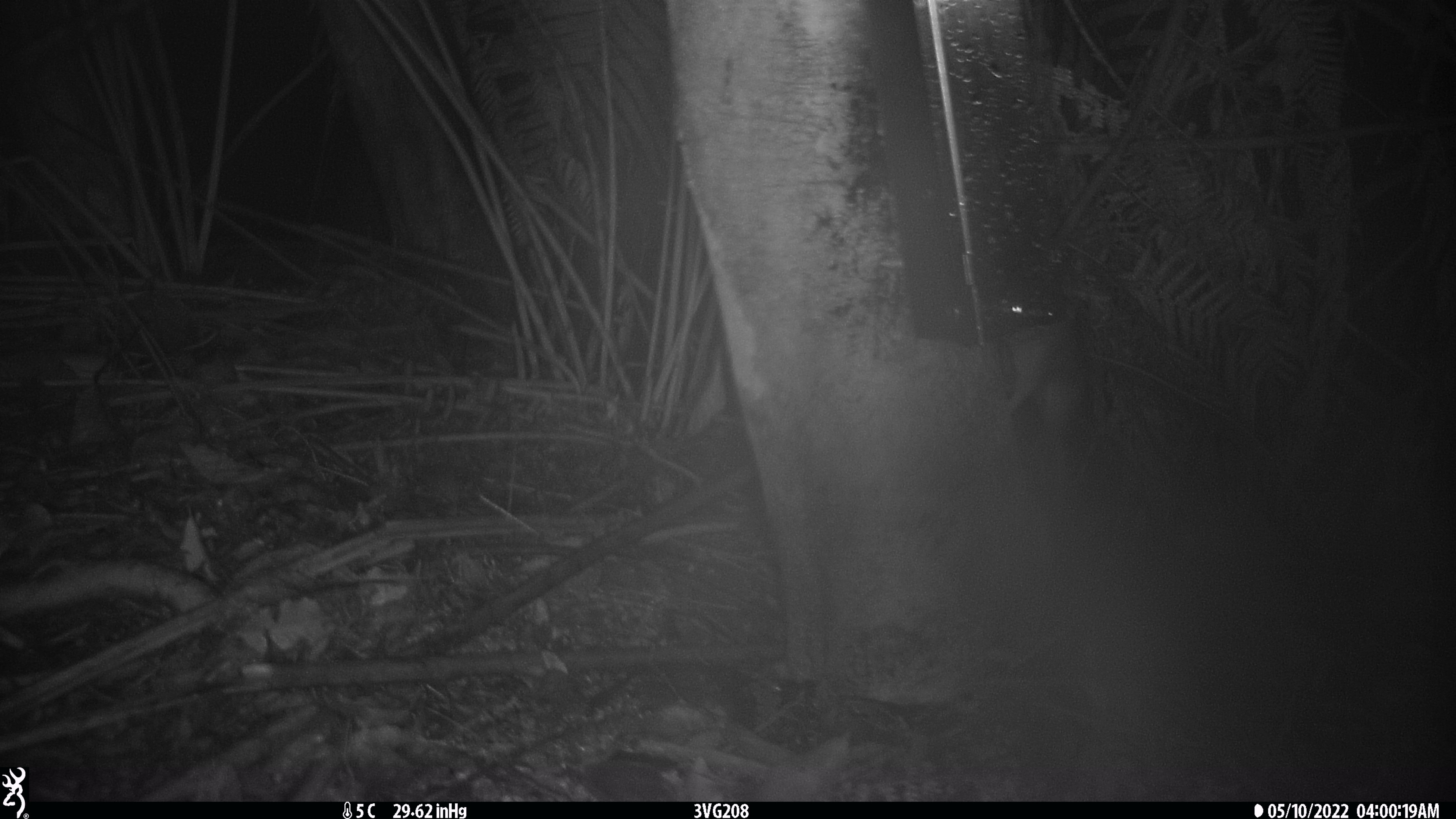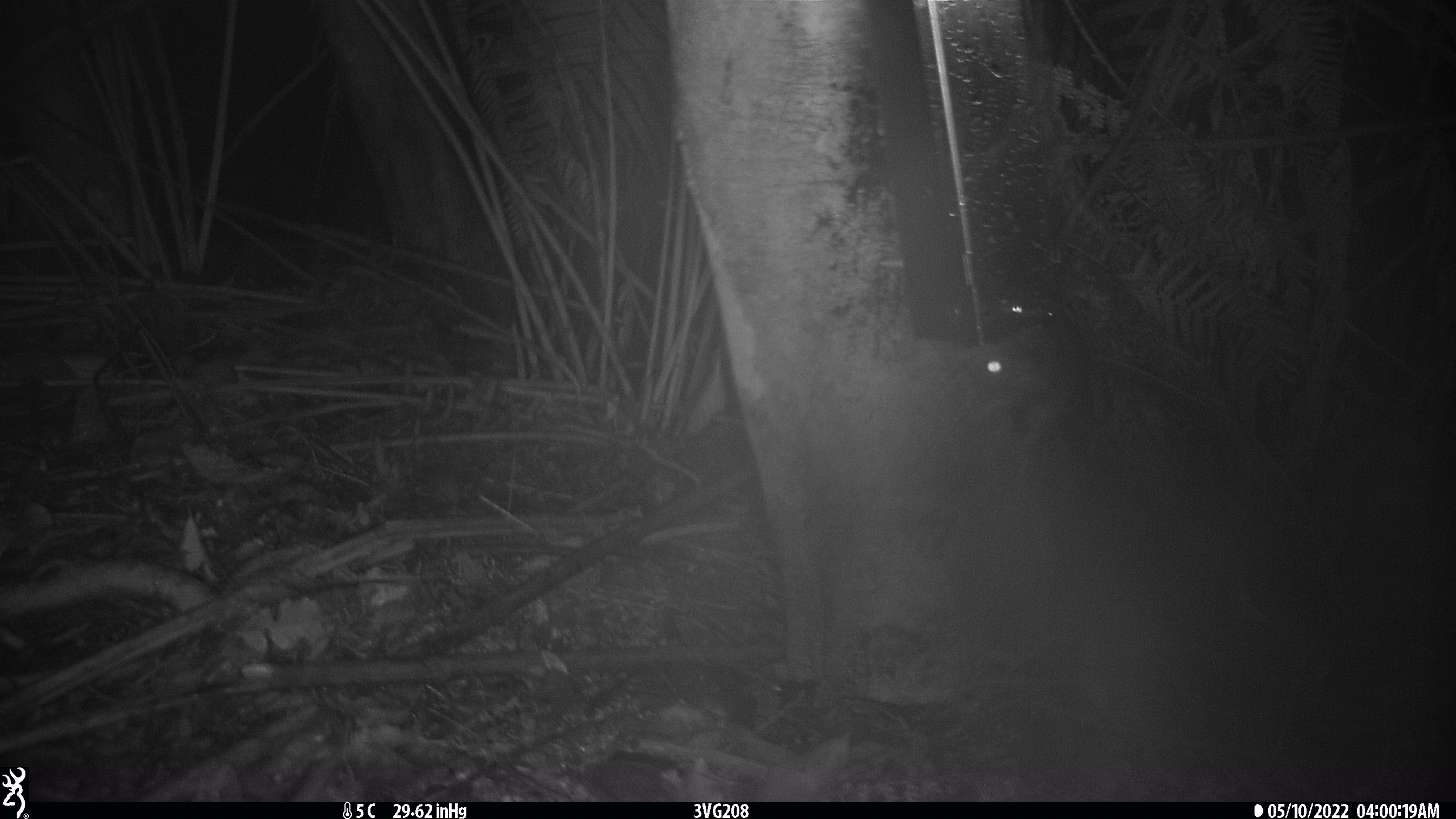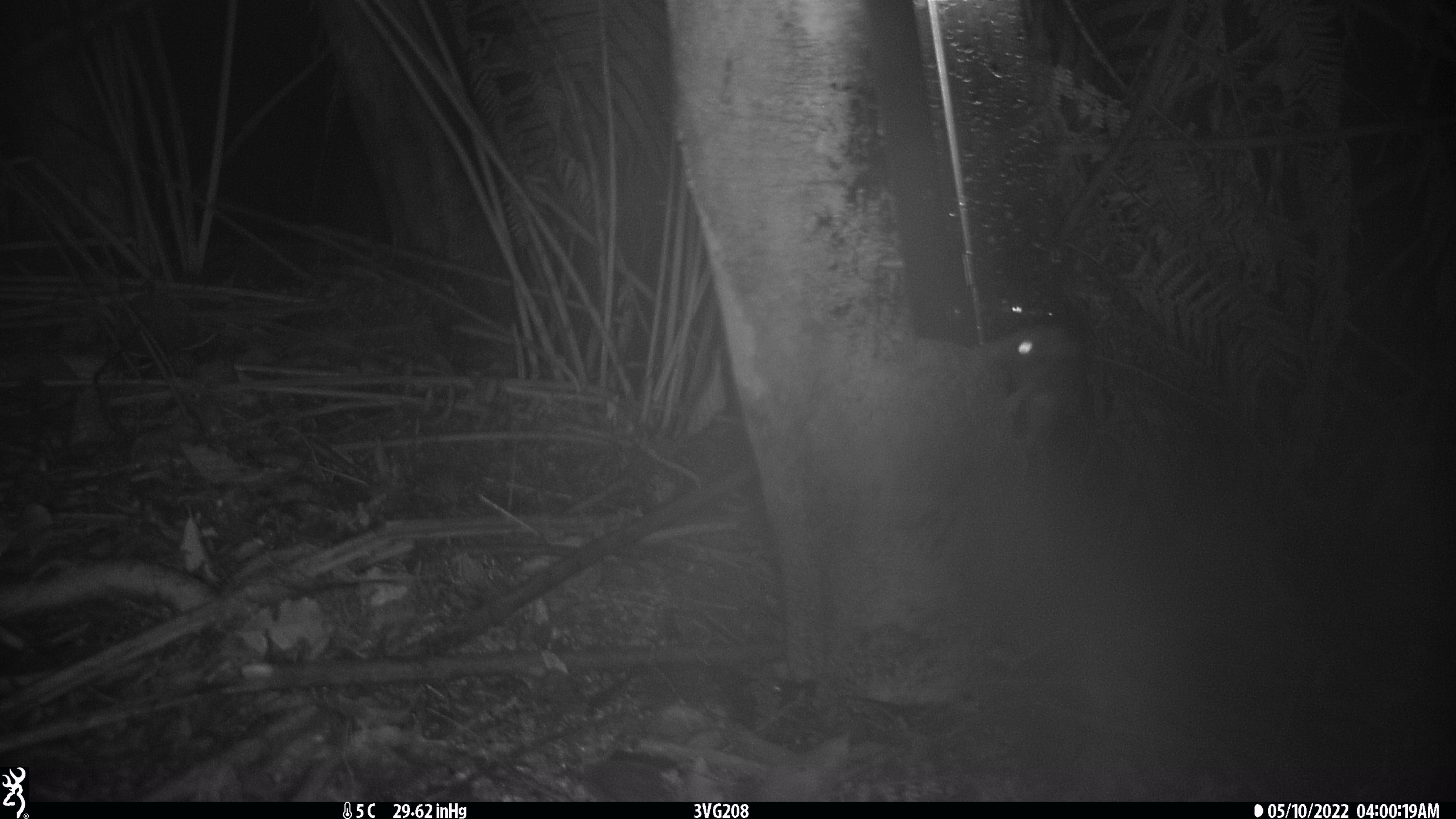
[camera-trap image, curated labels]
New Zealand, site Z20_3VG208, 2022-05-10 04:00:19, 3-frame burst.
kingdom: Animalia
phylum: Chordata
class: Mammalia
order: Rodentia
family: Muridae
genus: Rattus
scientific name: Rattus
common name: rat